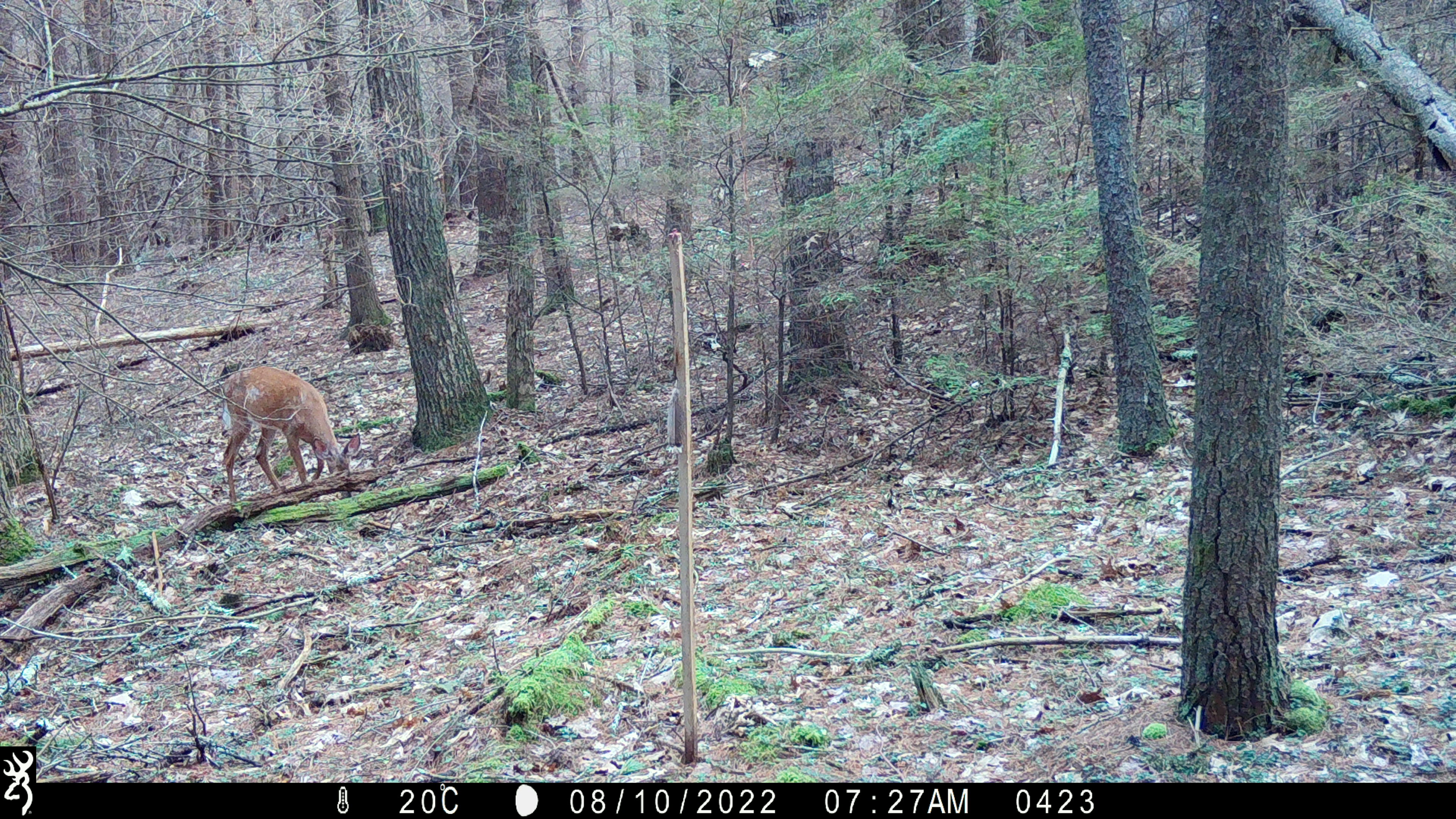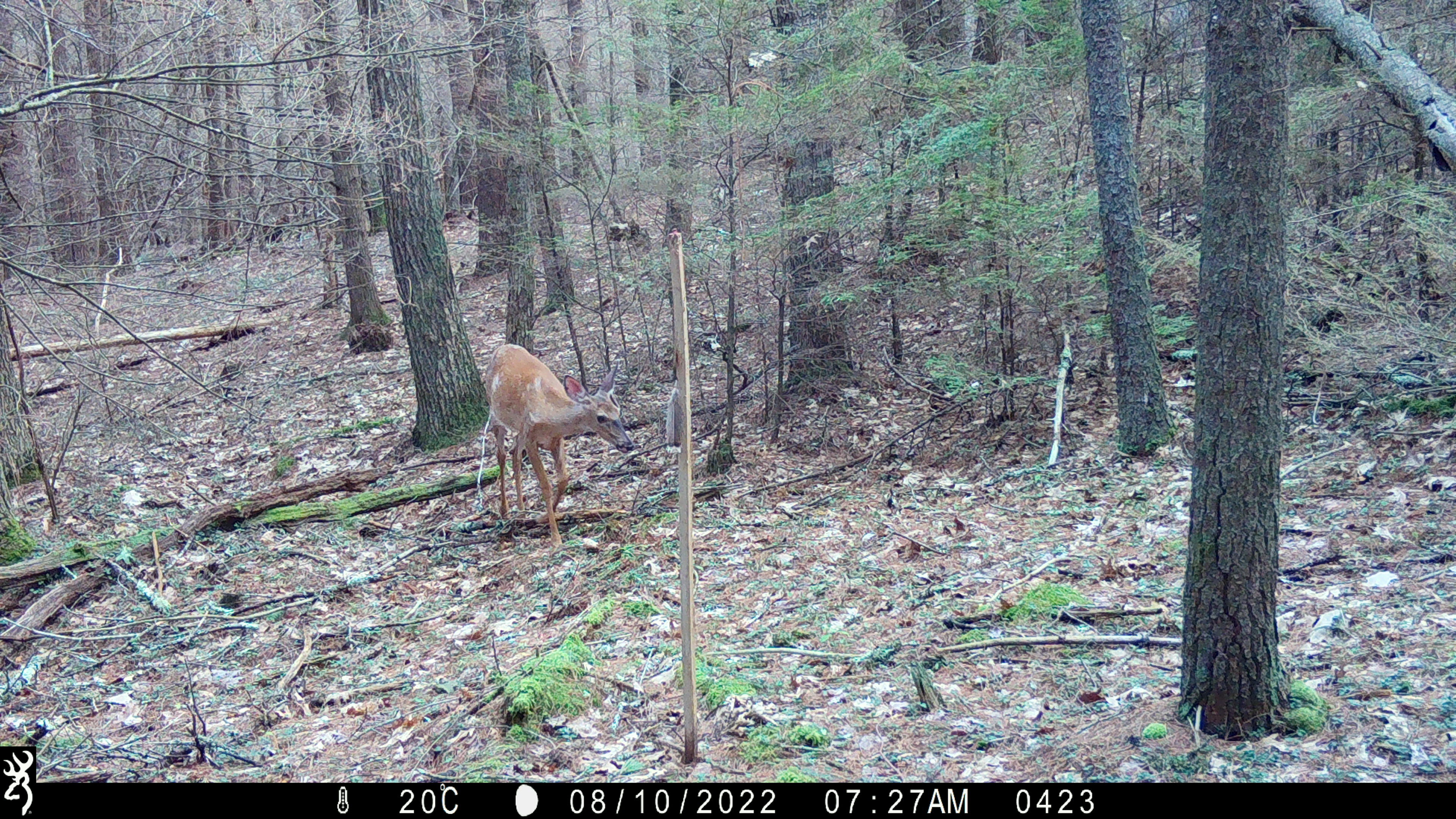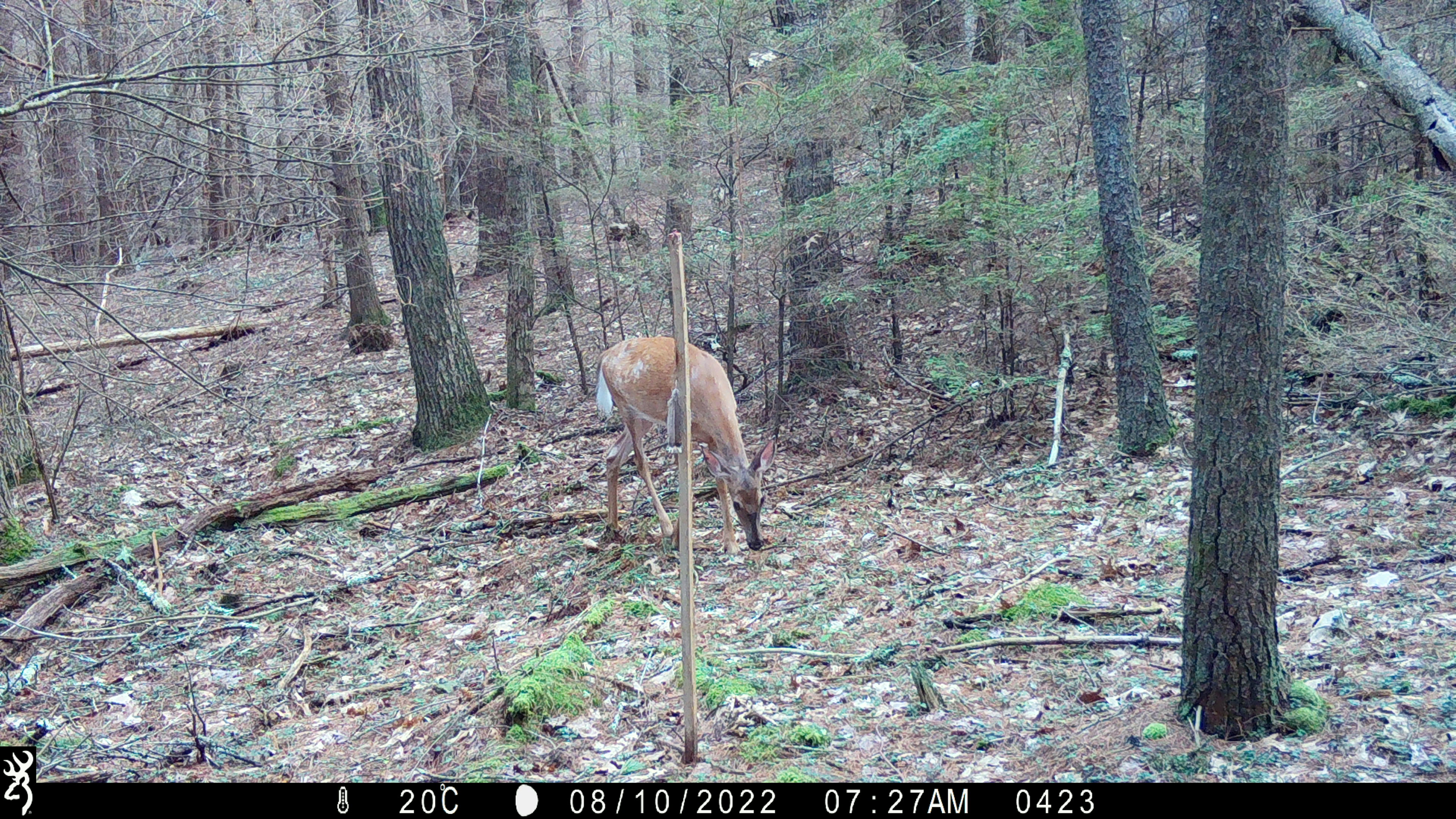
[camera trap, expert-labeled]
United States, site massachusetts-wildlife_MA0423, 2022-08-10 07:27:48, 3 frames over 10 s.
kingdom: Animalia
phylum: Chordata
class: Mammalia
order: Artiodactyla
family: Cervidae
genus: Odocoileus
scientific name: Odocoileus virginianus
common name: white-tailed deer